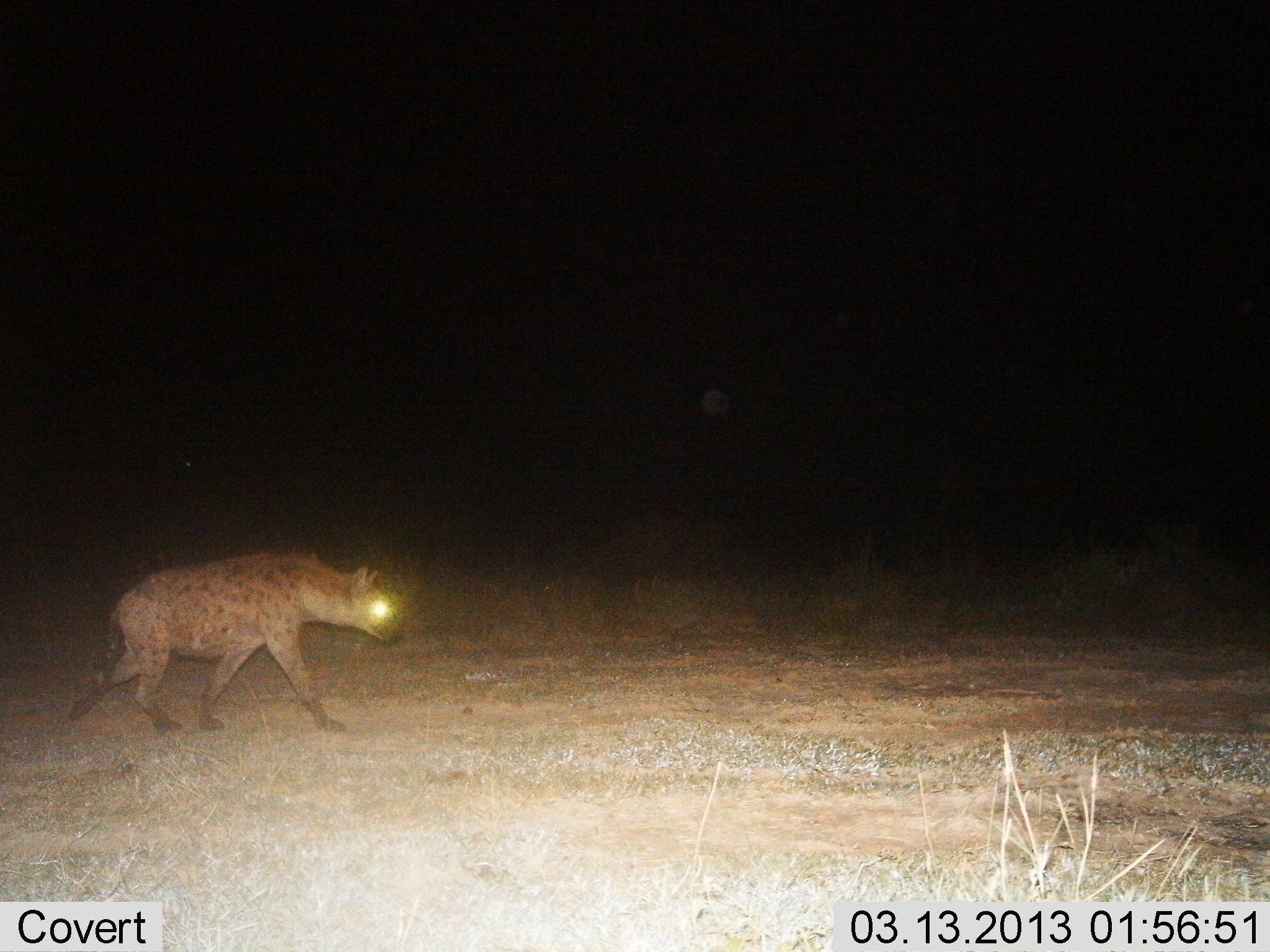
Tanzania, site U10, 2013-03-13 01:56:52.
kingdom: Animalia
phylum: Chordata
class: Mammalia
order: Carnivora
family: Hyaenidae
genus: Crocuta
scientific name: Crocuta crocuta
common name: spotted hyena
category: hyenaspotted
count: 1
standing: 12%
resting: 0%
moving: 92%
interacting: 0%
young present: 0%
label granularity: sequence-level